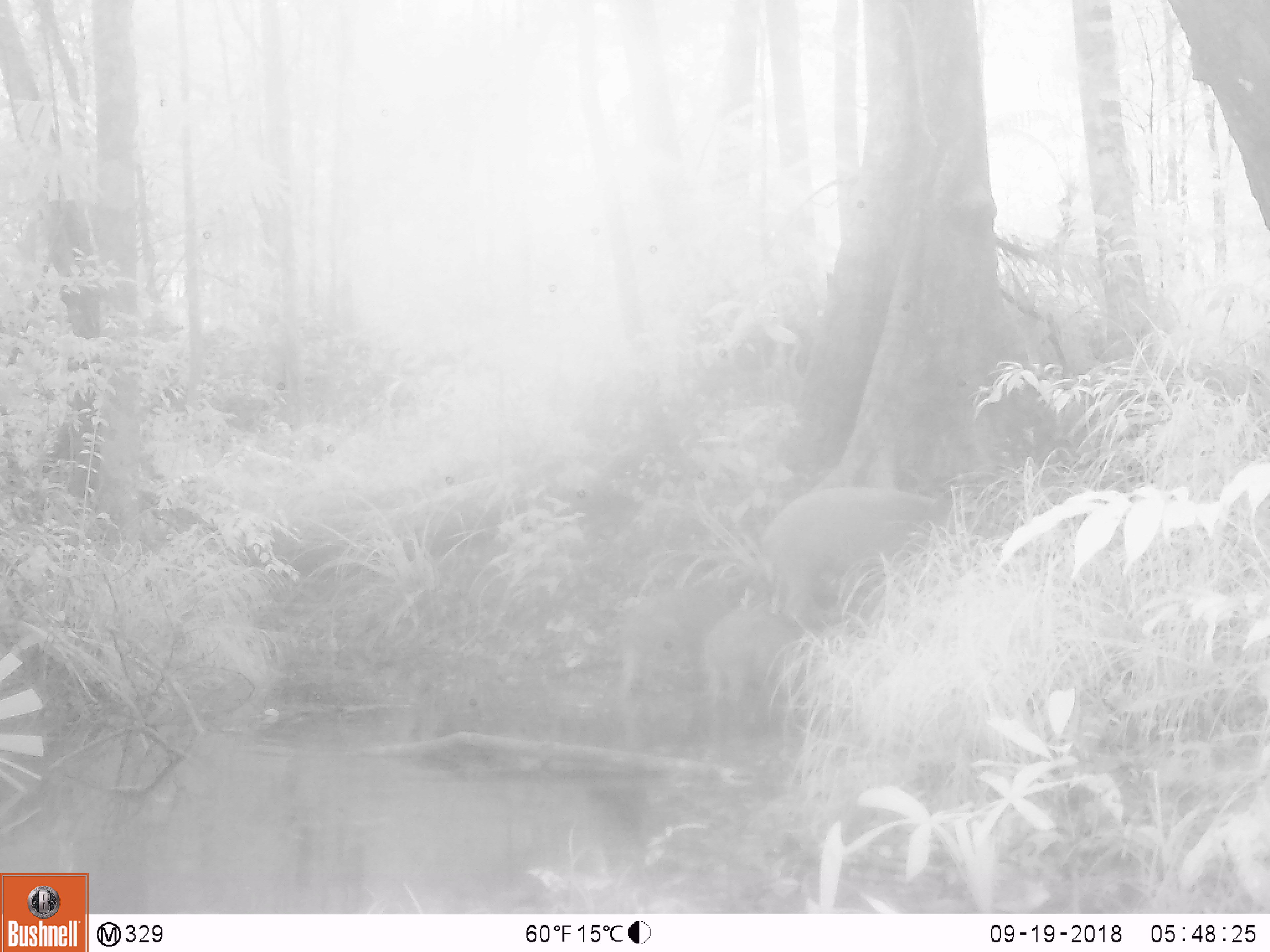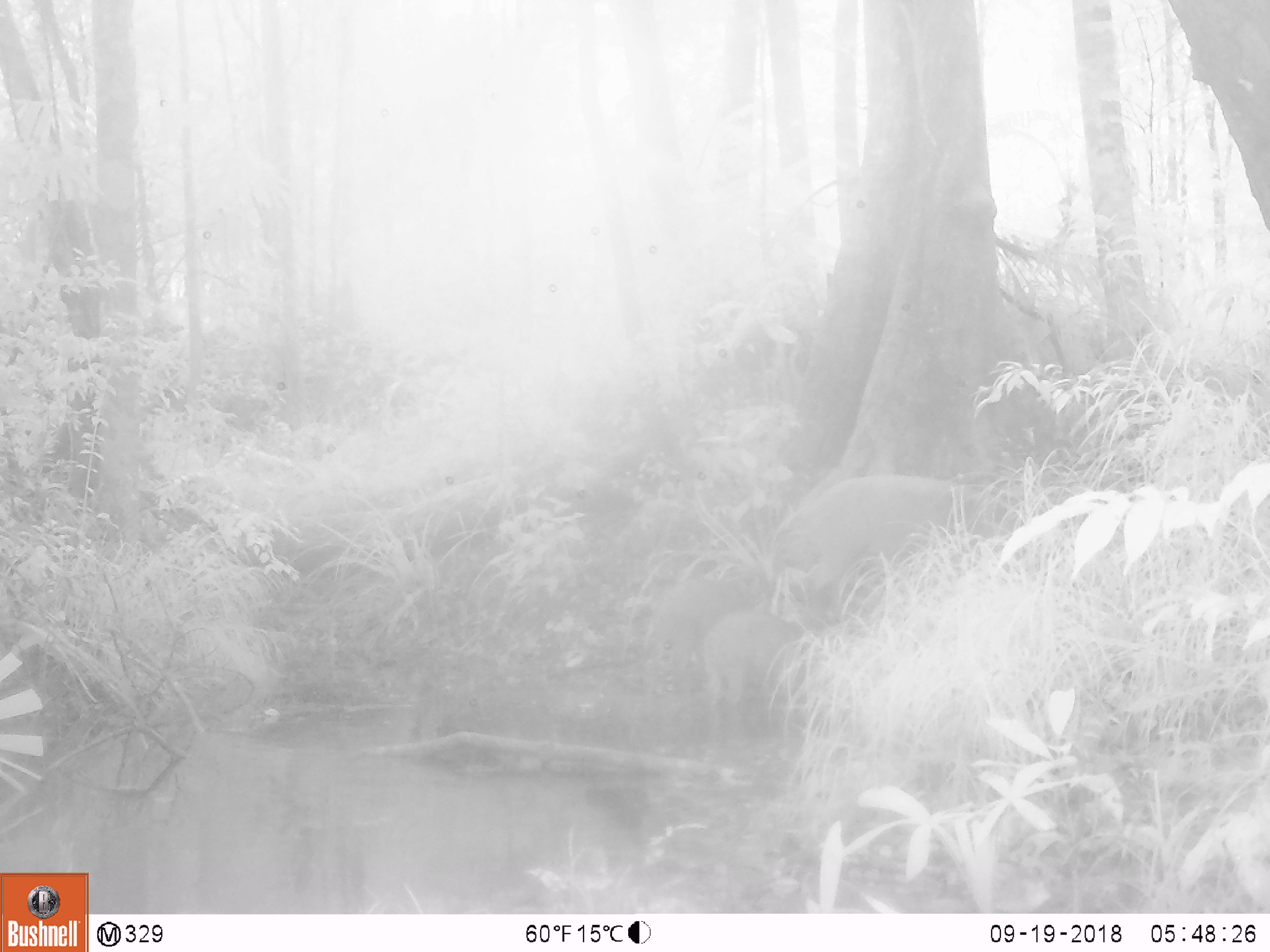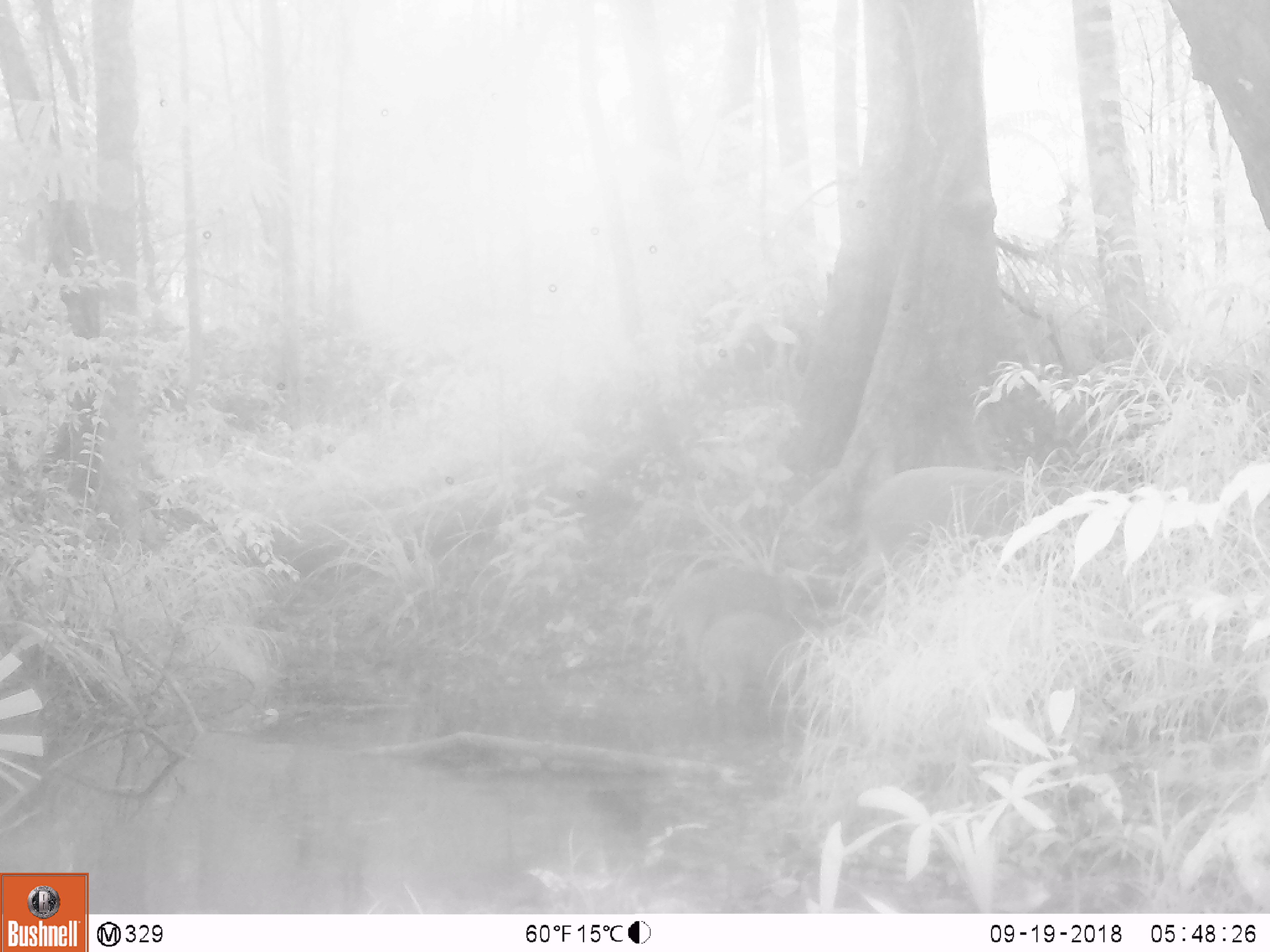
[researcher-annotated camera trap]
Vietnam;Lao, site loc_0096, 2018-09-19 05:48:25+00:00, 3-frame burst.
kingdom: Animalia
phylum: Chordata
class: Mammalia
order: Artiodactyla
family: Suidae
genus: Sus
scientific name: Sus scrofa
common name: eurasian wild pig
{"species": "eurasian wild pig (Sus scrofa)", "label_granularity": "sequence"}